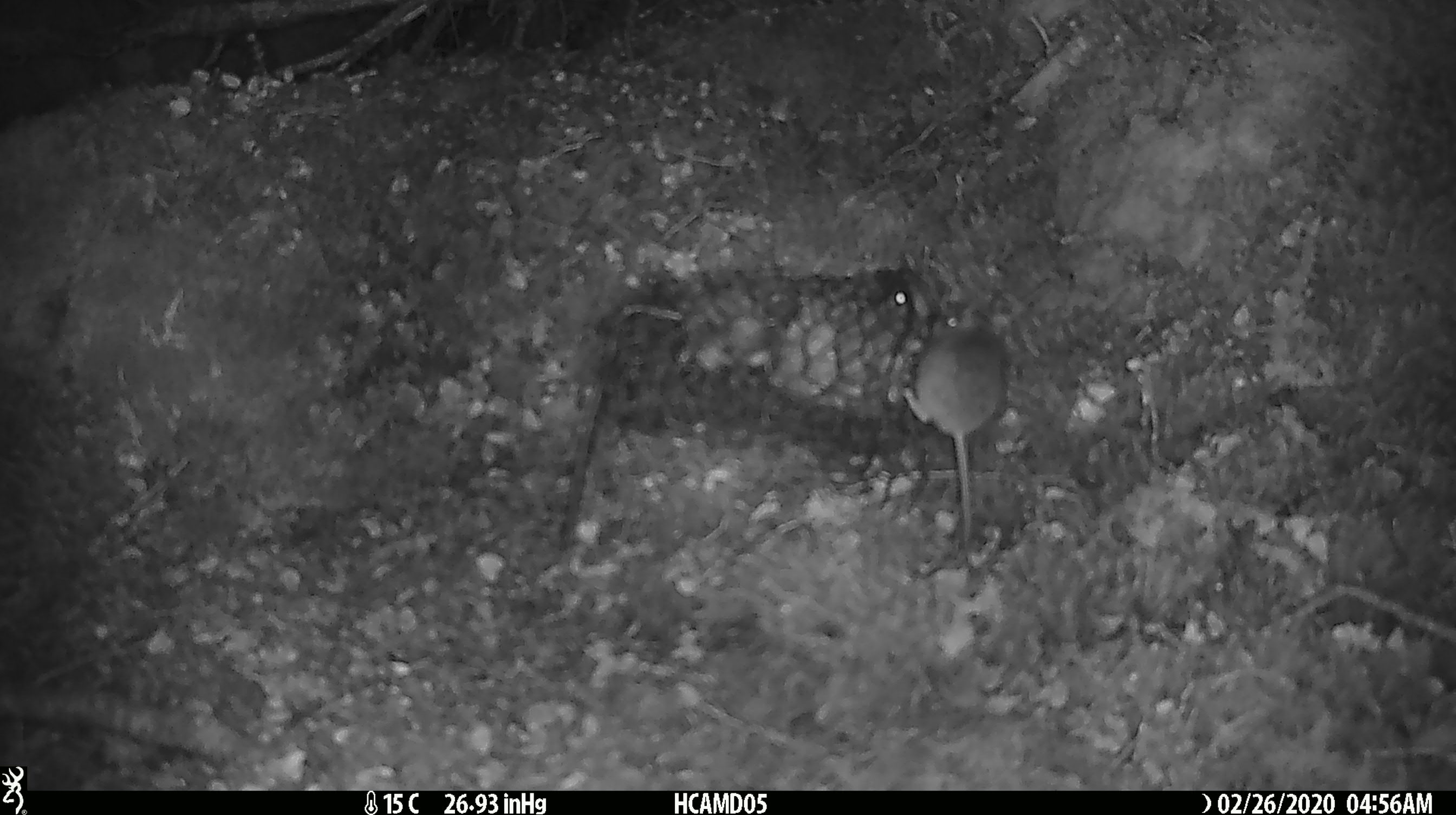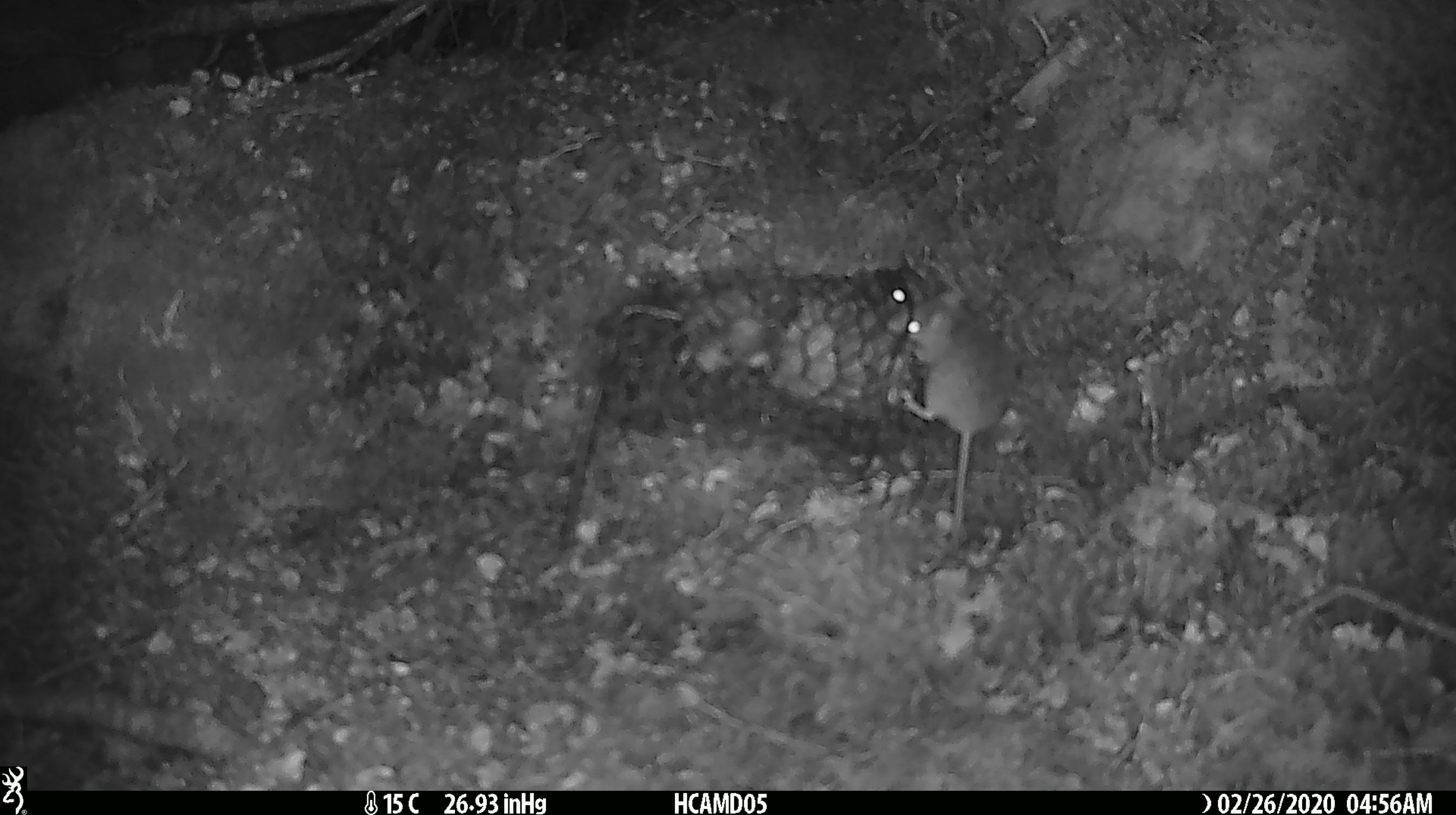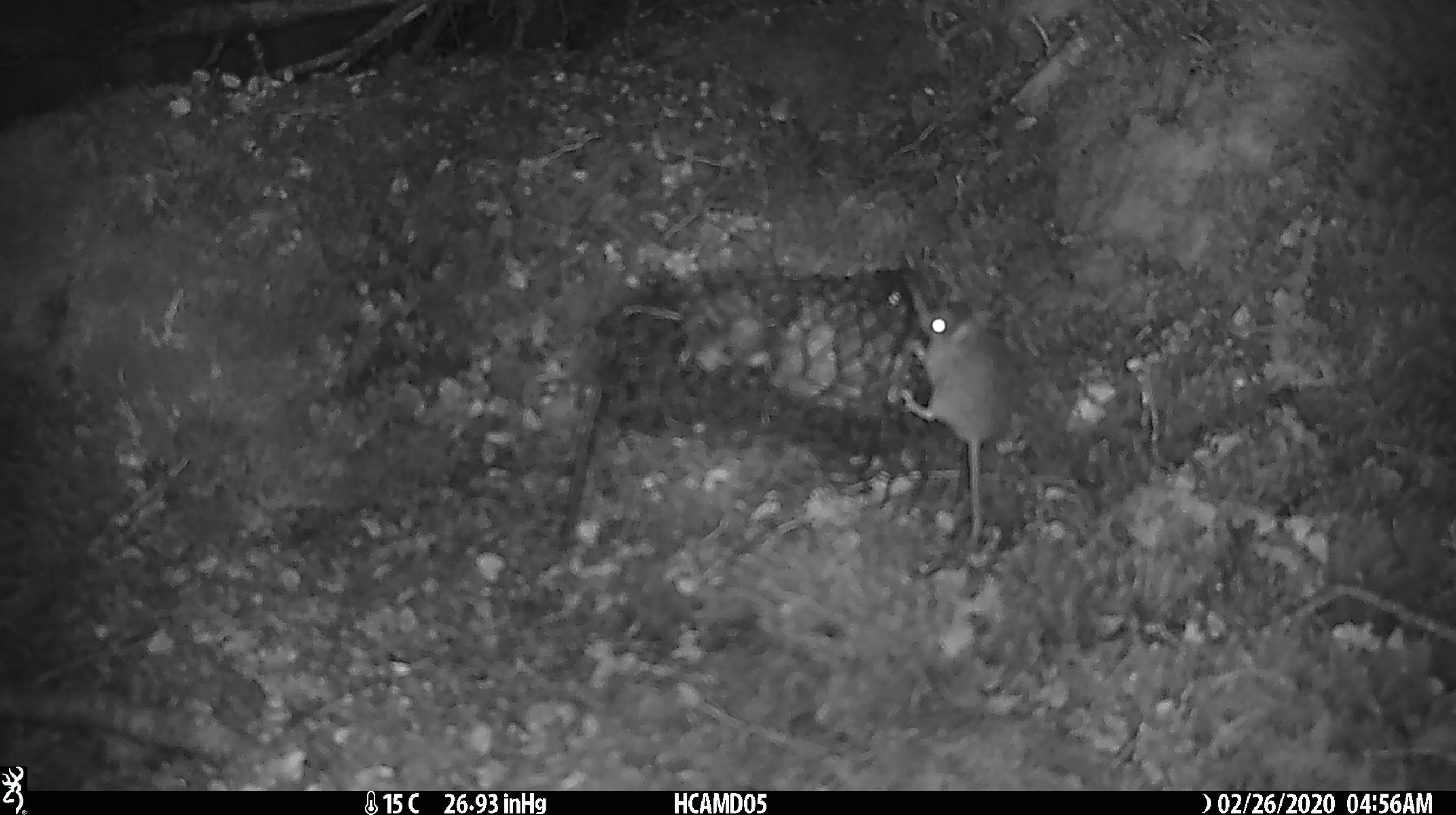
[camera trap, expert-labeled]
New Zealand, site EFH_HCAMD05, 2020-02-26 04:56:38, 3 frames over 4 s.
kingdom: Animalia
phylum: Chordata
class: Mammalia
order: Rodentia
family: Muridae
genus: Mus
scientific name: Mus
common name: mouse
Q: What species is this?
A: Mouse (Mus).